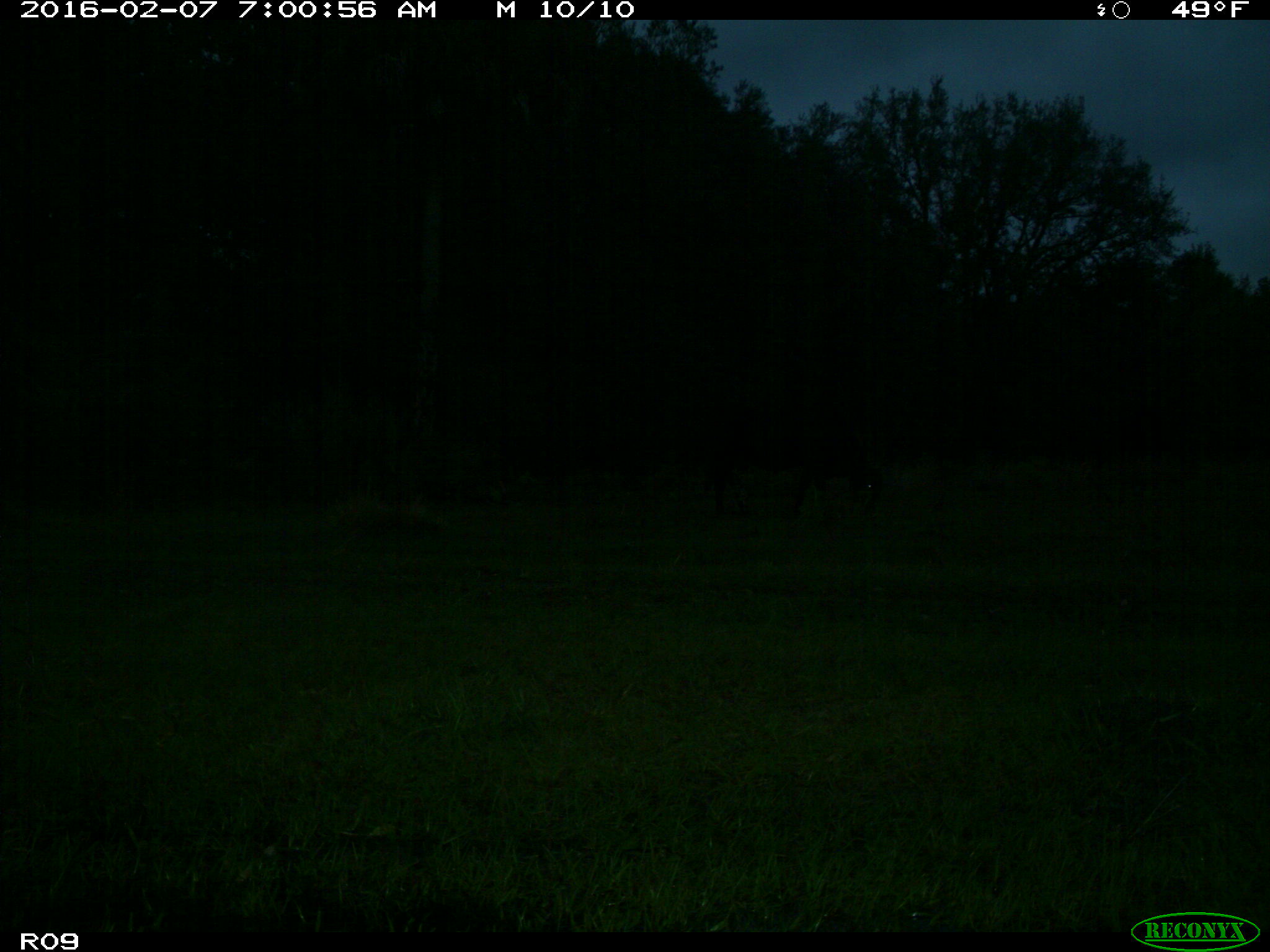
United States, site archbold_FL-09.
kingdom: Animalia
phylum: Chordata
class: Mammalia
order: Artiodactyla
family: Bovidae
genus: Bos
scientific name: Bos taurus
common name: domestic cow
Bos taurus (domestic cow).